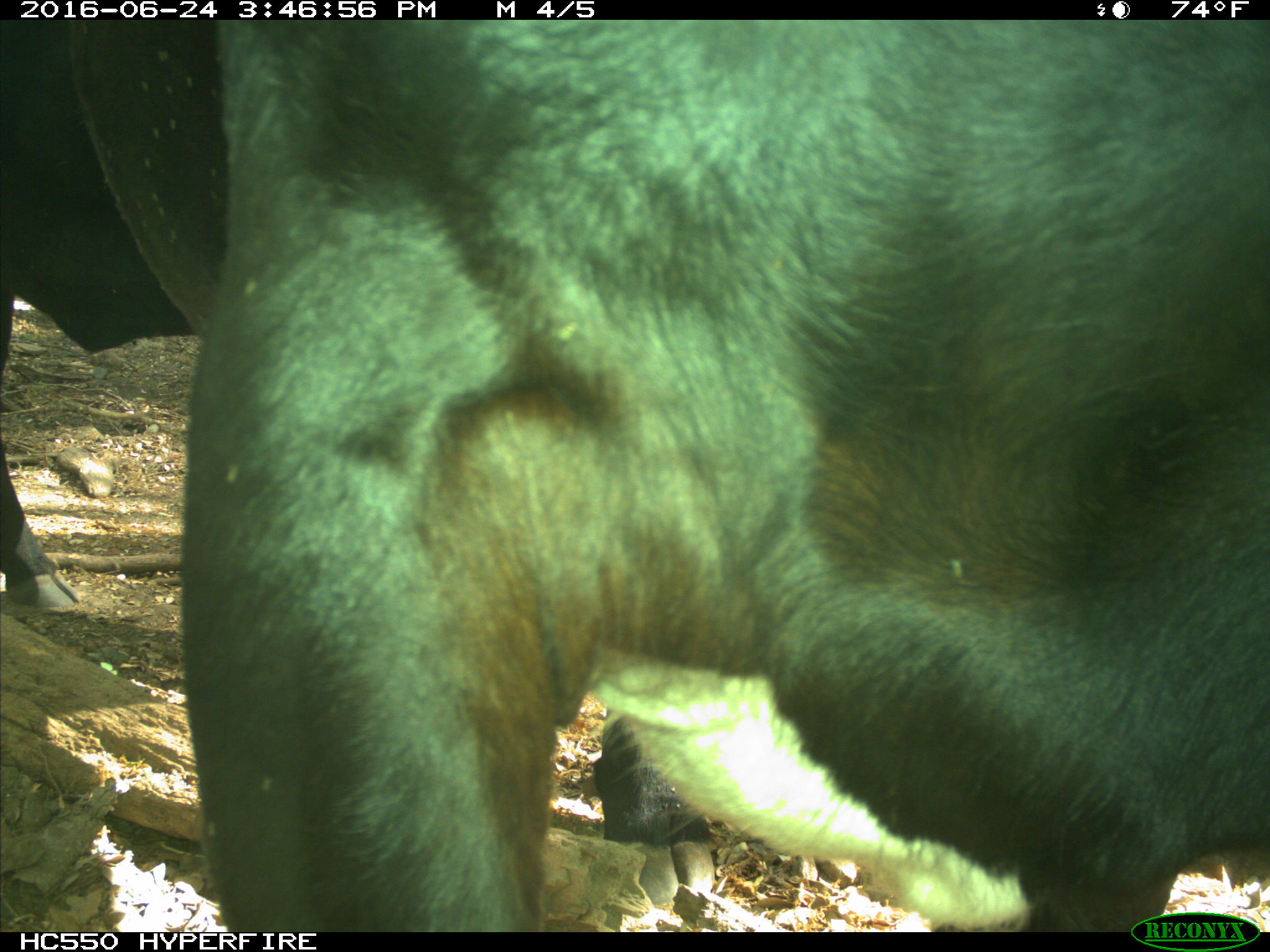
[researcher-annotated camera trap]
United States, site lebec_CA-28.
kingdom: Animalia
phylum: Chordata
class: Mammalia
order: Artiodactyla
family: Bovidae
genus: Bos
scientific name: Bos taurus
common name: domestic cow